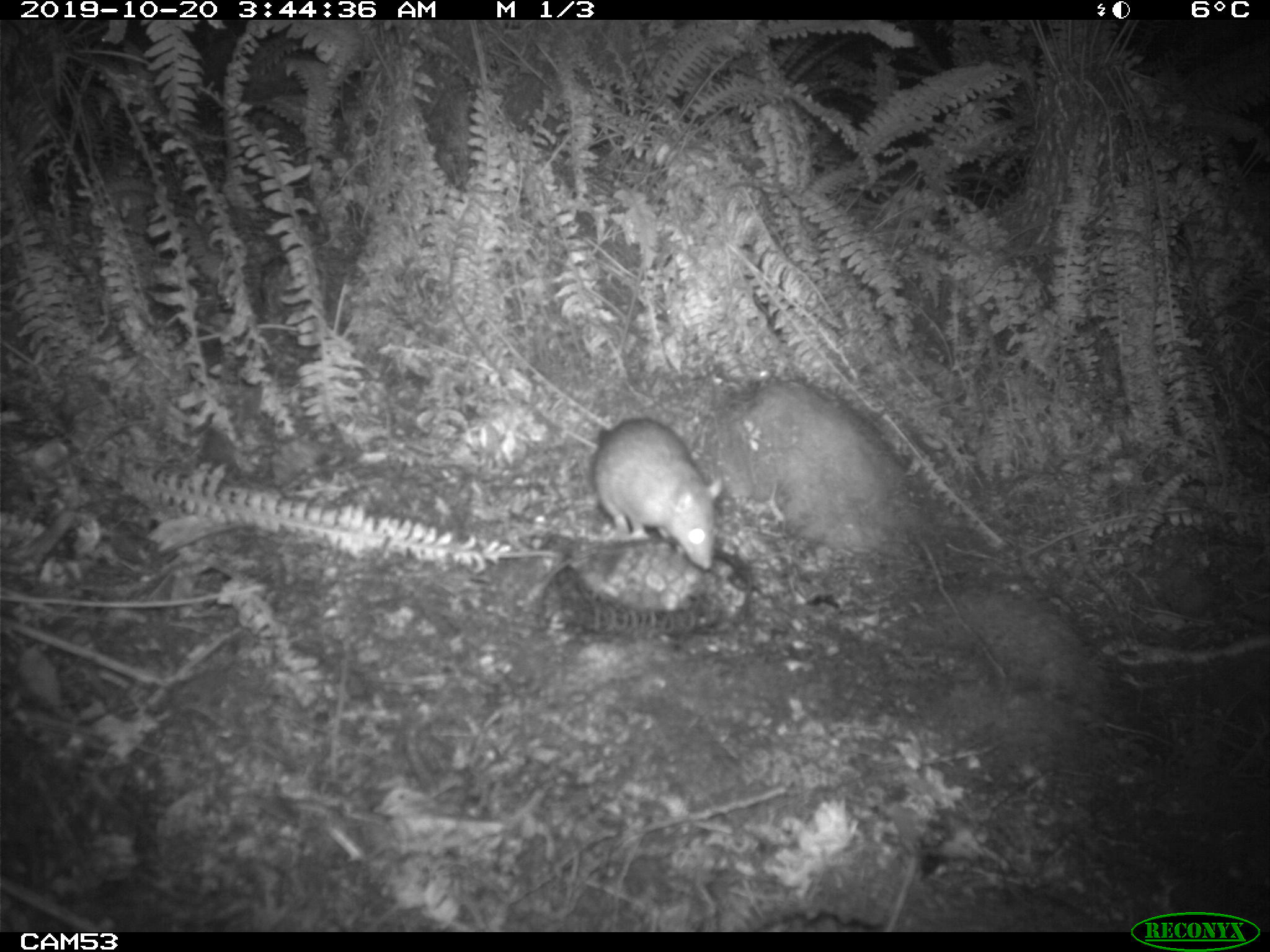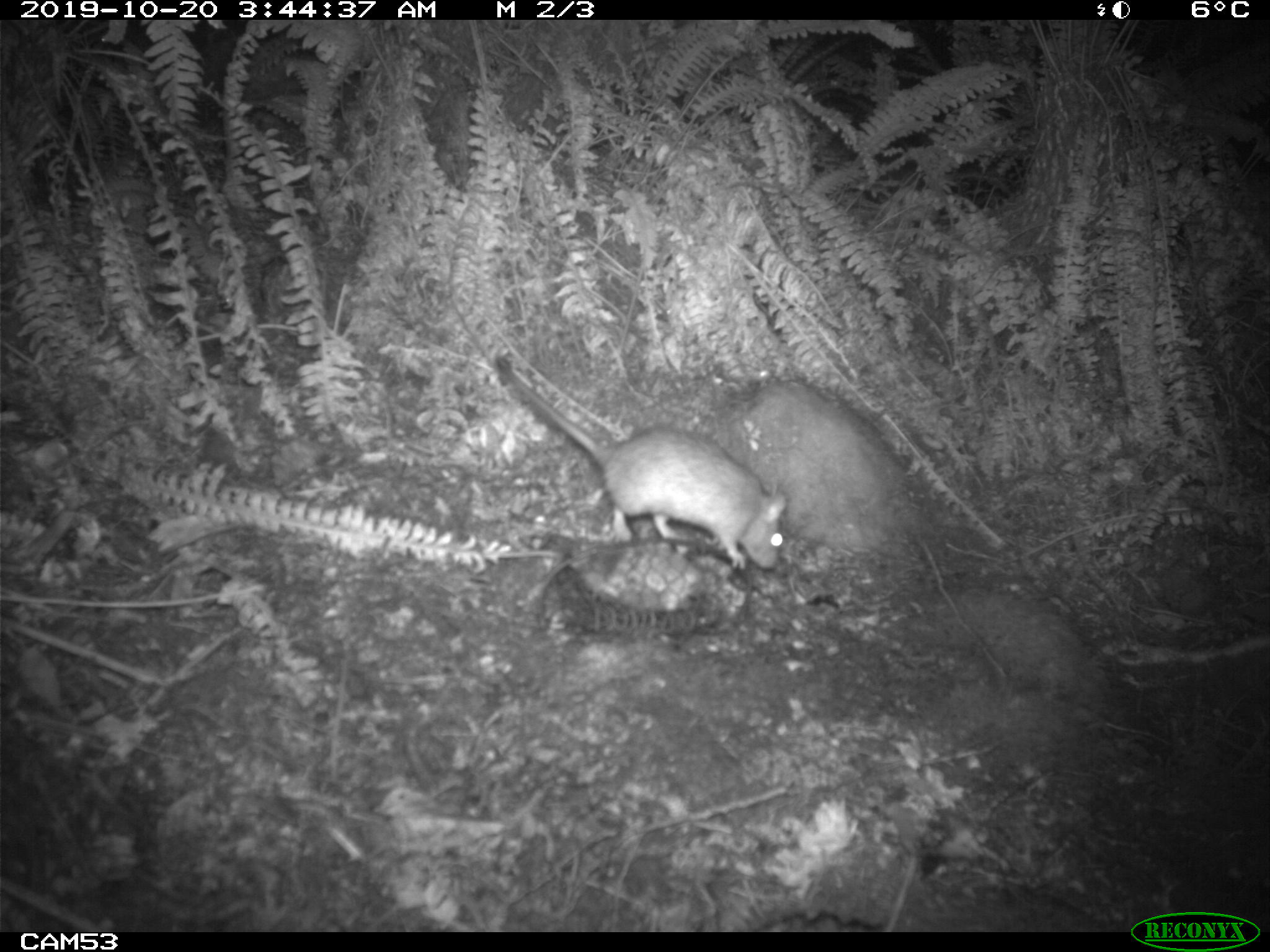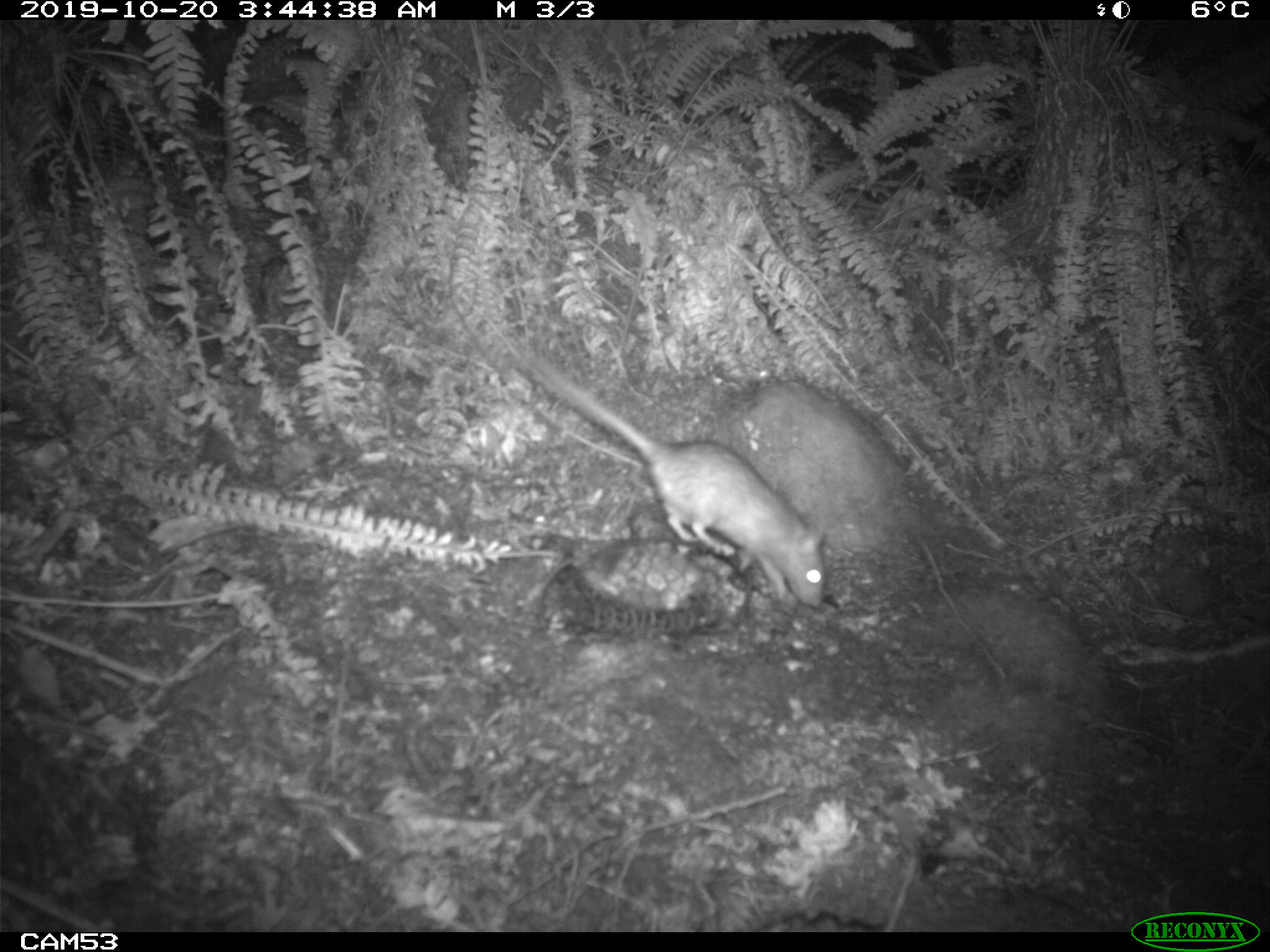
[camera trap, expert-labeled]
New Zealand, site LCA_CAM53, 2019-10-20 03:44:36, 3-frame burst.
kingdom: Animalia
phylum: Chordata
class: Mammalia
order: Rodentia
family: Muridae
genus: Rattus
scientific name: Rattus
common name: rat